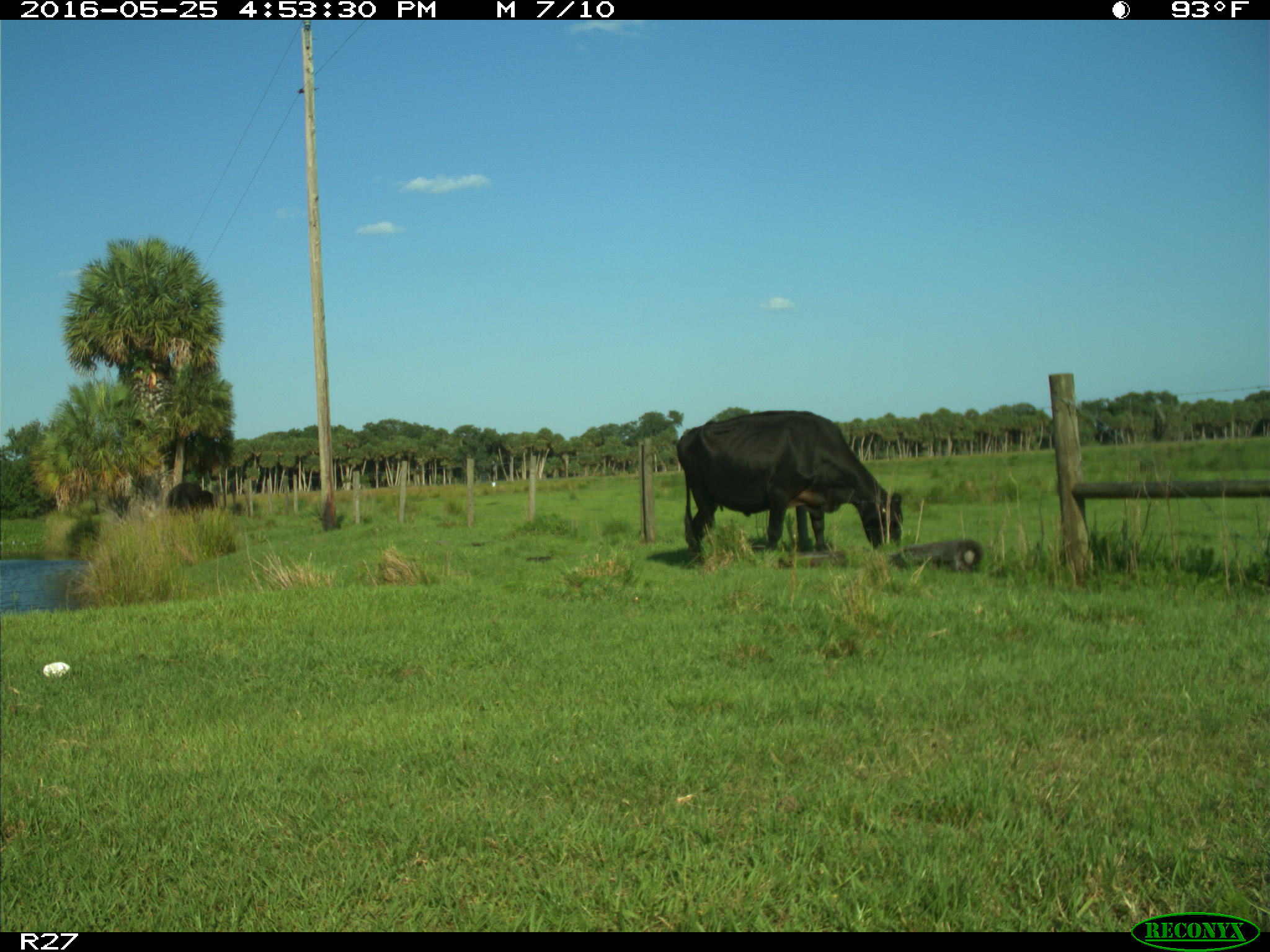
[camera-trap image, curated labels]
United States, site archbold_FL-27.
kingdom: Animalia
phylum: Chordata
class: Mammalia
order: Artiodactyla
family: Bovidae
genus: Bos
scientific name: Bos taurus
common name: domestic cow